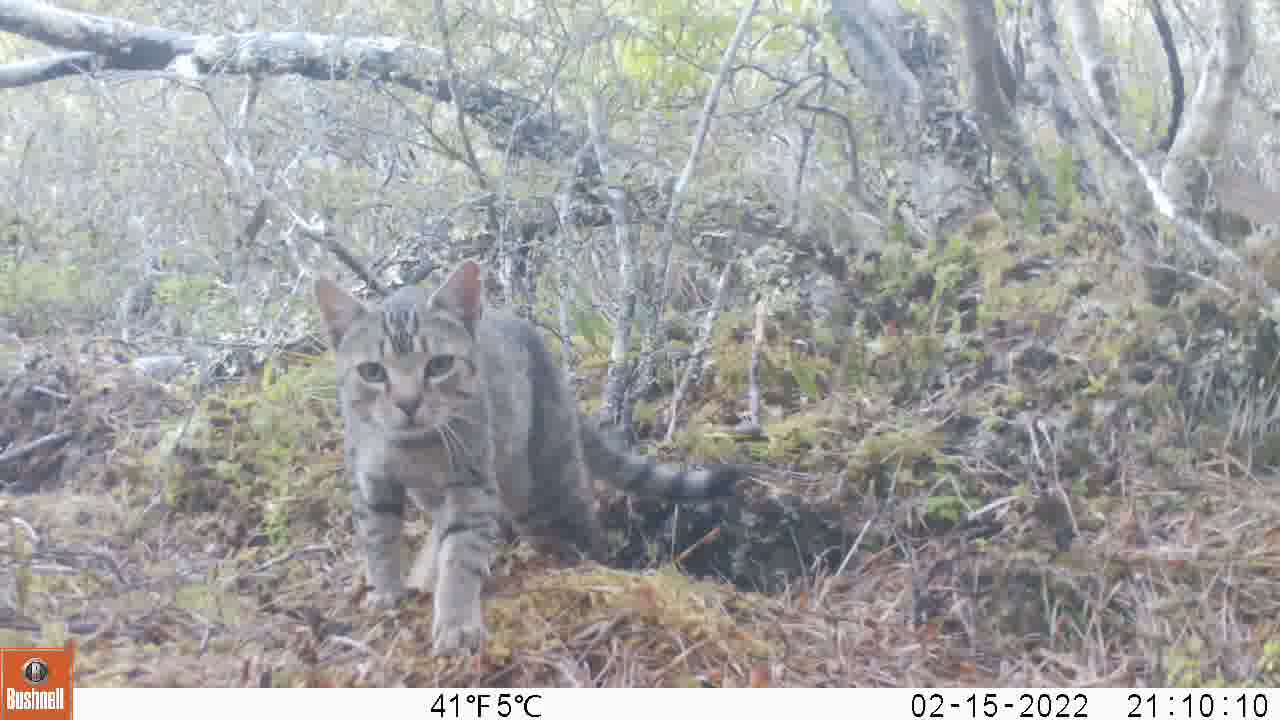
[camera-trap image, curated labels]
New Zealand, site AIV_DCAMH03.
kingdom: Animalia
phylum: Chordata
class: Mammalia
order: Carnivora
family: Felidae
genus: Felis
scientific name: Felis catus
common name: domestic cat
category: cat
Cat (domestic cat) (Felis catus).